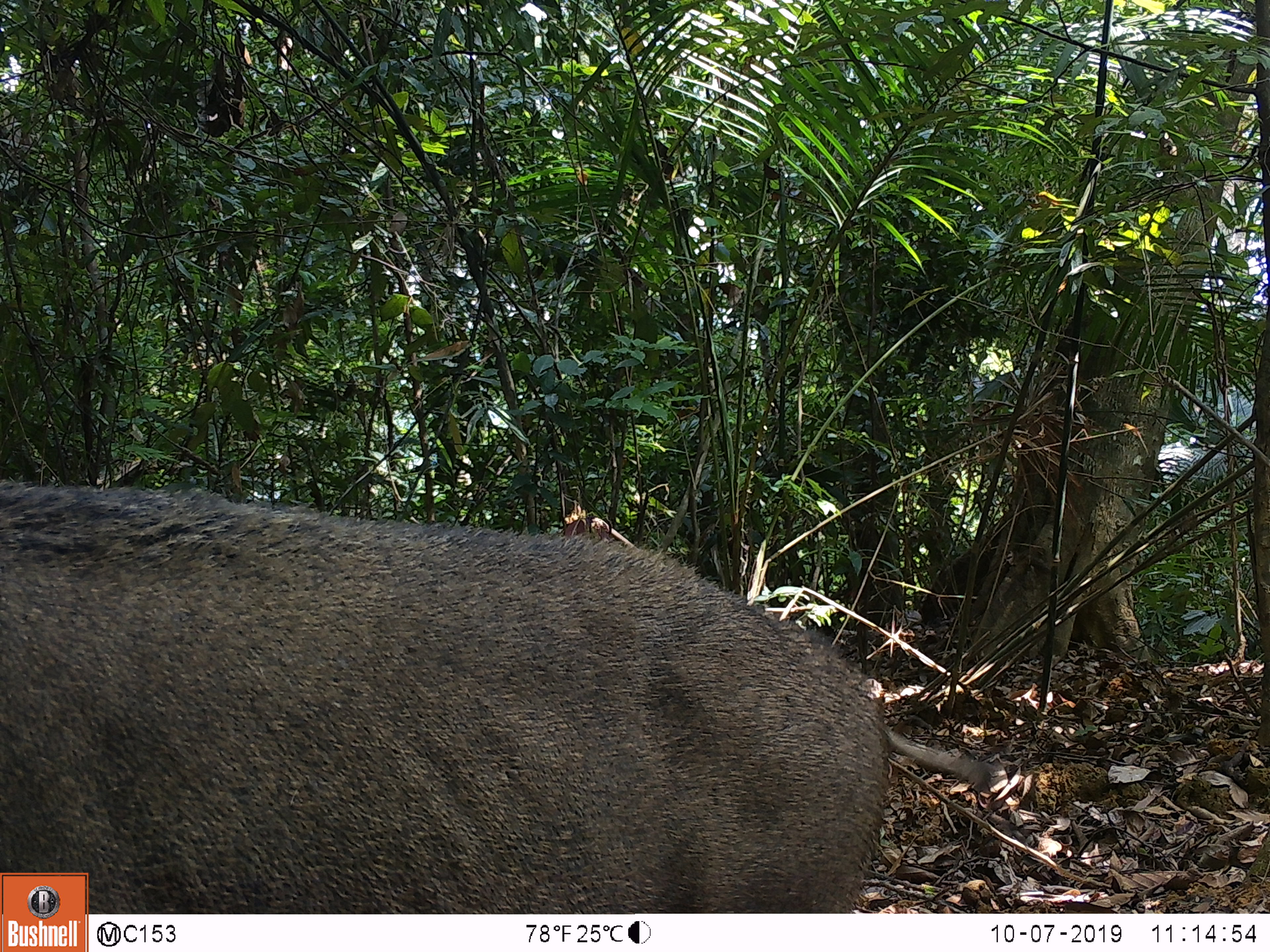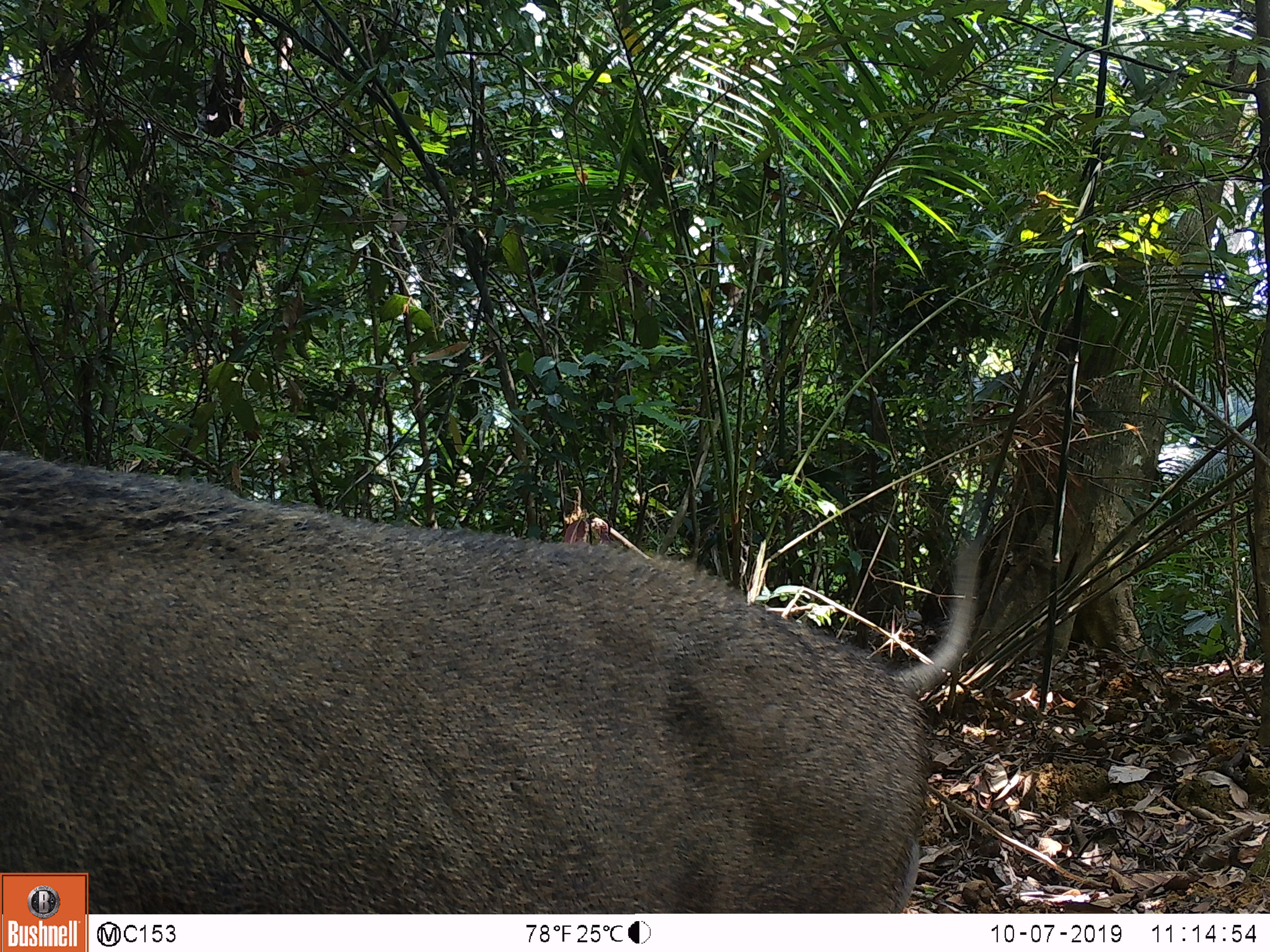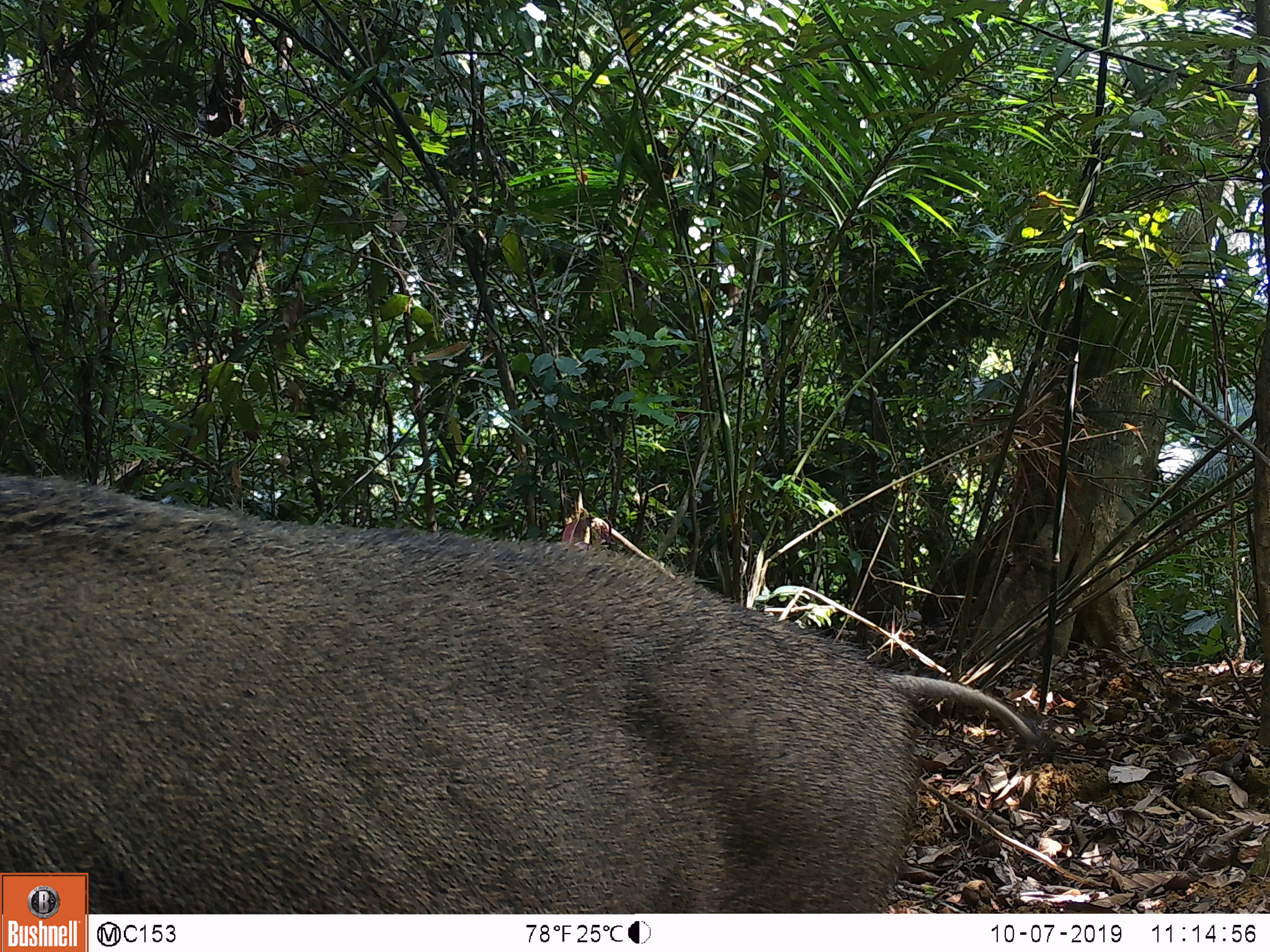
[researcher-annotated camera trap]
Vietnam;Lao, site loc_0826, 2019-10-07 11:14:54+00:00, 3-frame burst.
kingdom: Animalia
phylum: Chordata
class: Mammalia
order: Artiodactyla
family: Suidae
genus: Sus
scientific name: Sus scrofa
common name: eurasian wild pig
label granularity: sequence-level